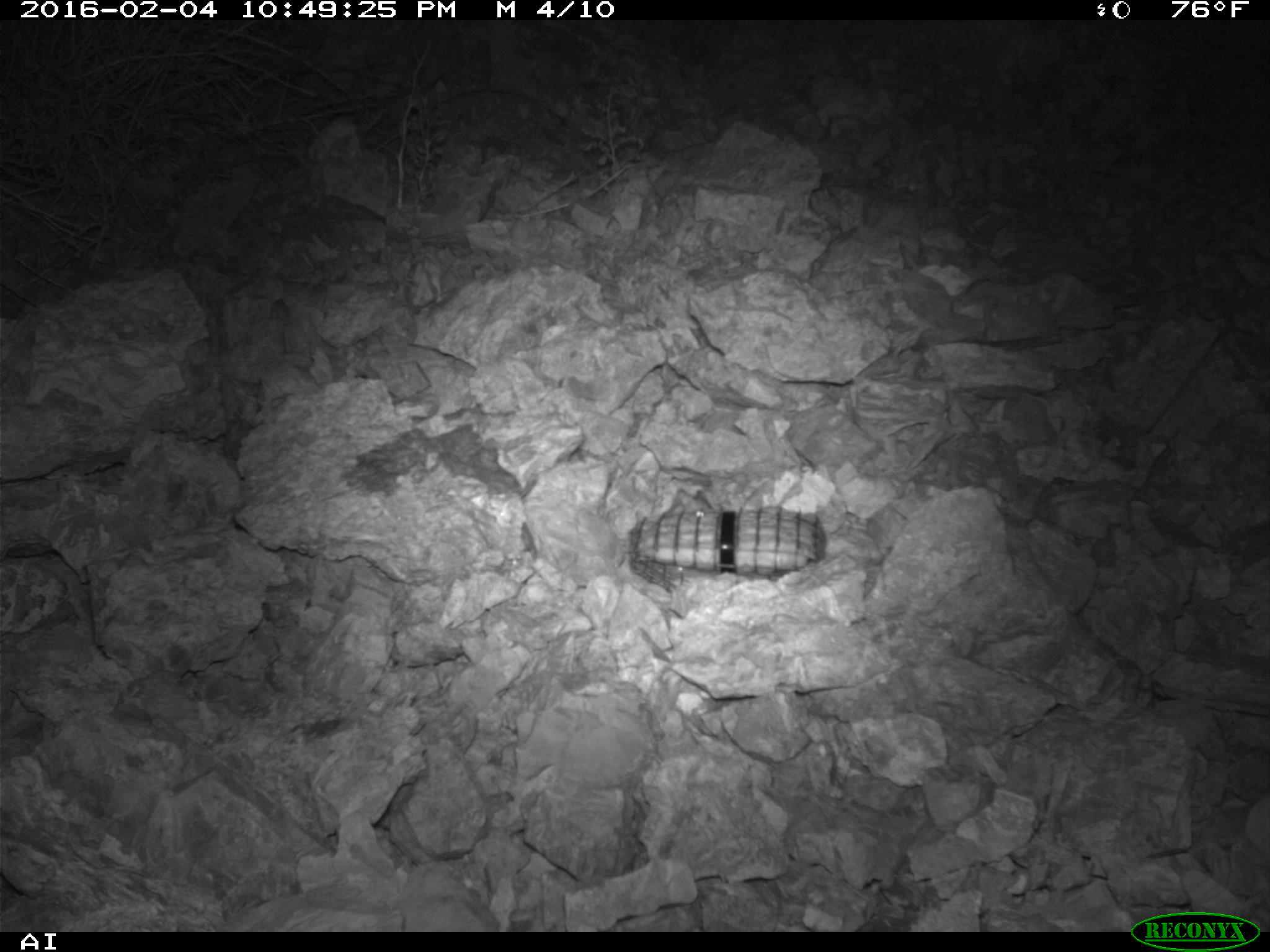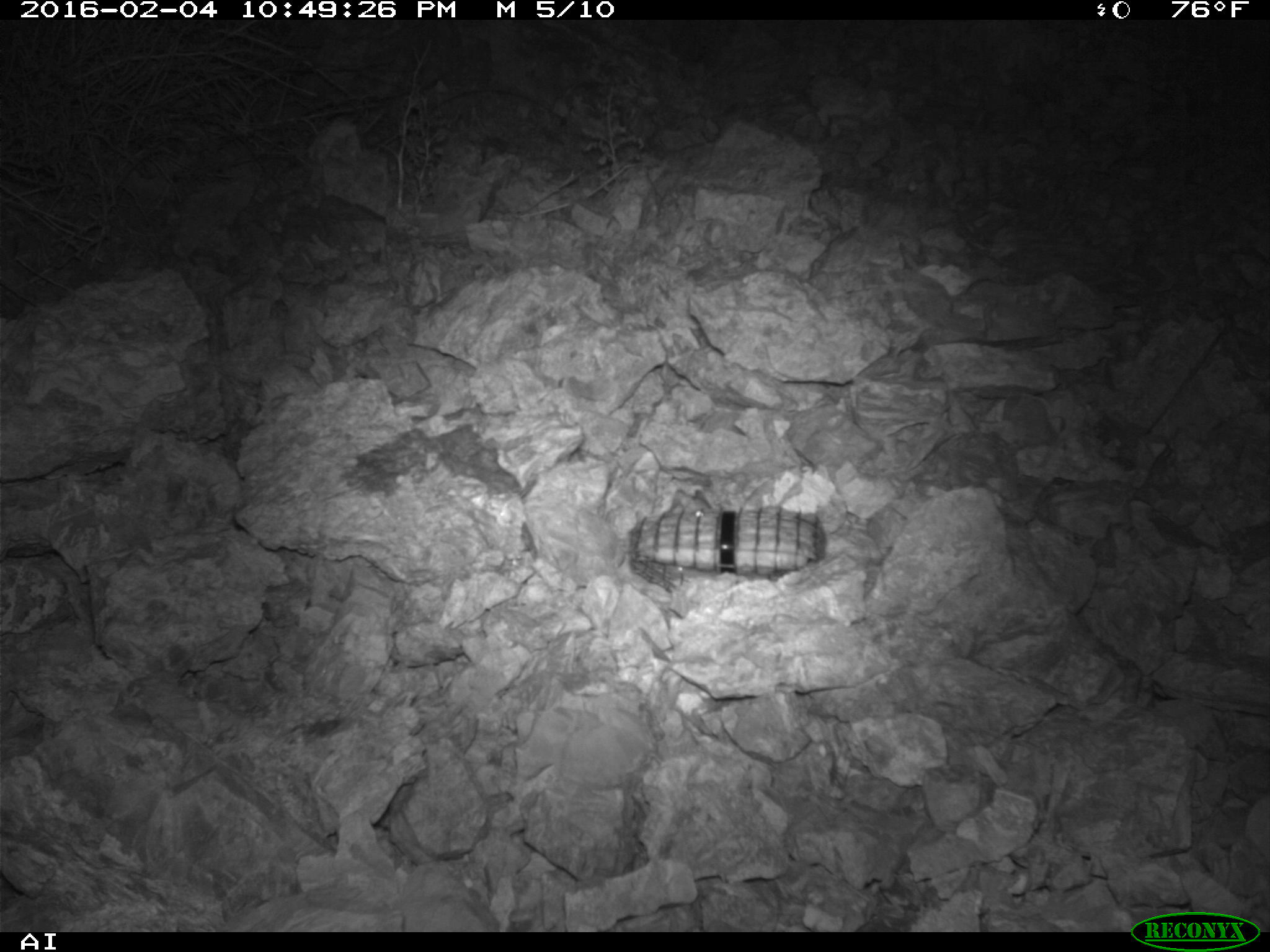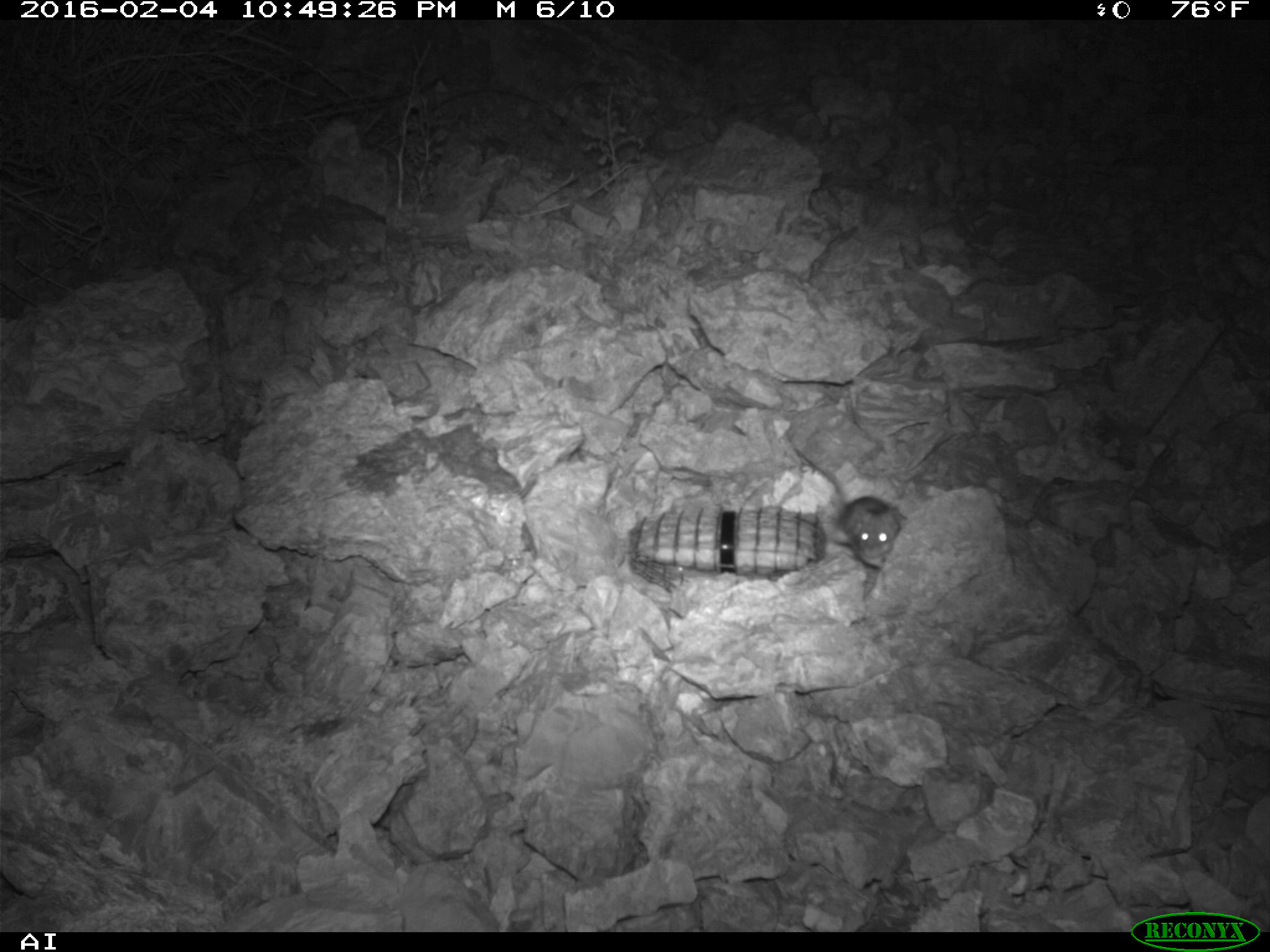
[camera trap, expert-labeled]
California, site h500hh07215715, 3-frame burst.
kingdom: Animalia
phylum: Chordata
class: Mammalia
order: Rodentia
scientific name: Rodentia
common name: rodent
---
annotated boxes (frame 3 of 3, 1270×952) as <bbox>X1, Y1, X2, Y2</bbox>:
rodent: <bbox>788, 439, 902, 568</bbox>